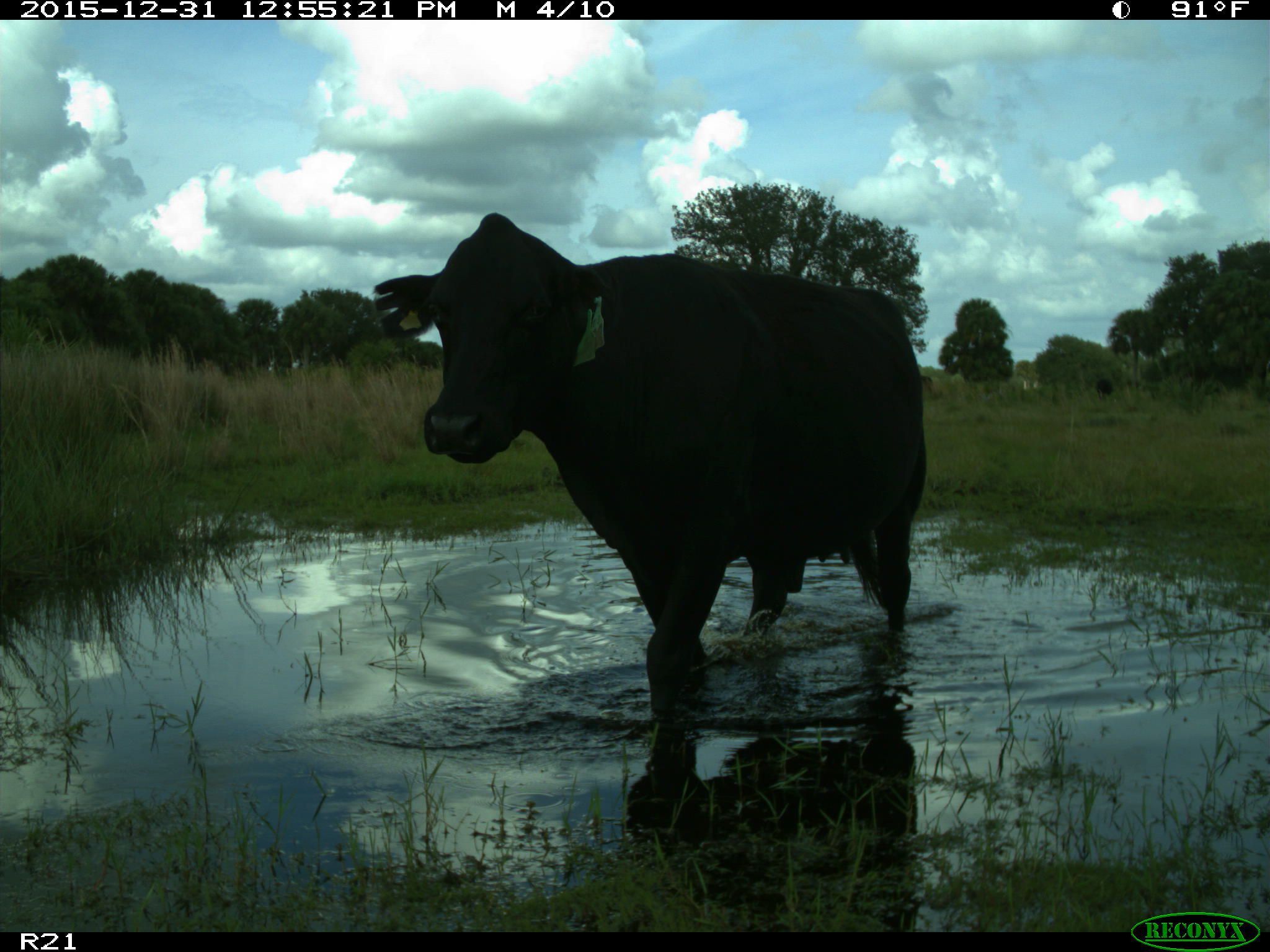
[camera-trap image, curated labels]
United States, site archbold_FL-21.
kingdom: Animalia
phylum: Chordata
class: Mammalia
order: Artiodactyla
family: Bovidae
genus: Bos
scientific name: Bos taurus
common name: domestic cow